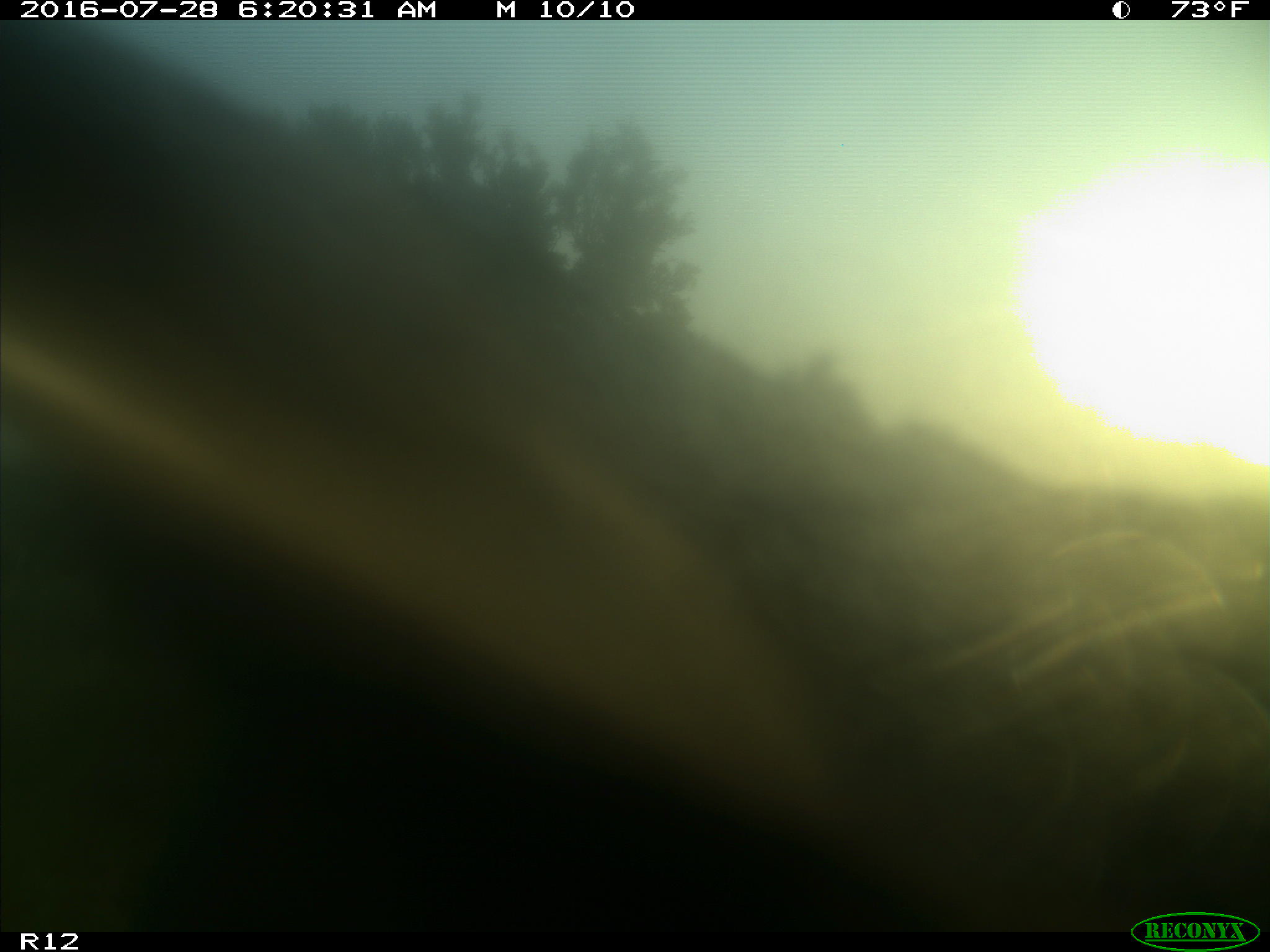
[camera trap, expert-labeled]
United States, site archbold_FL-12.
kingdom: Animalia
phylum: Chordata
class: Mammalia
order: Artiodactyla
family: Bovidae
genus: Bos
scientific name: Bos taurus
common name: domestic cow